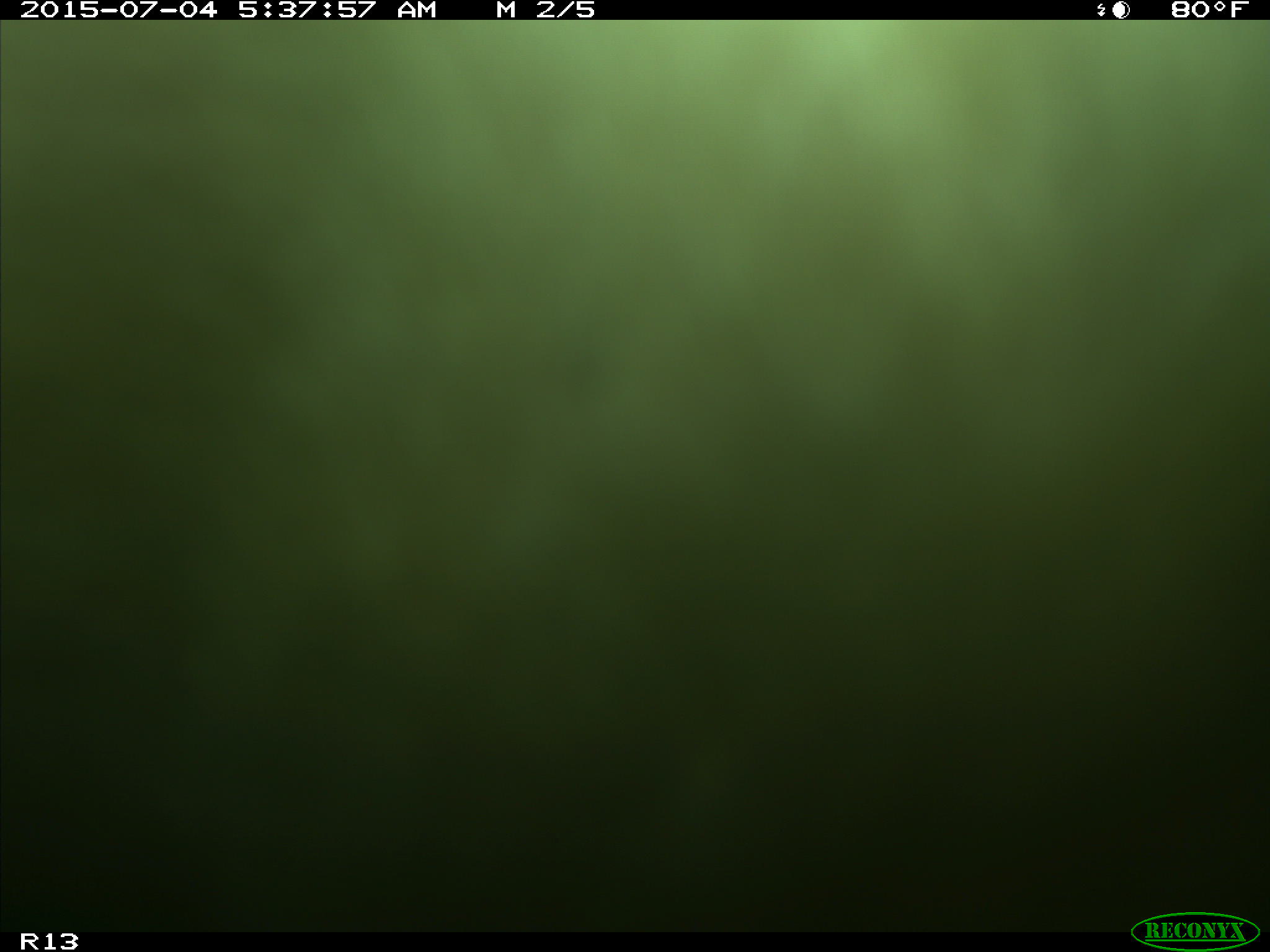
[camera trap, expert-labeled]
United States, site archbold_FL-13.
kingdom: Animalia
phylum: Chordata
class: Mammalia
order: Artiodactyla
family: Bovidae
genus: Bos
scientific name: Bos taurus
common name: domestic cow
Bos taurus (domestic cow).